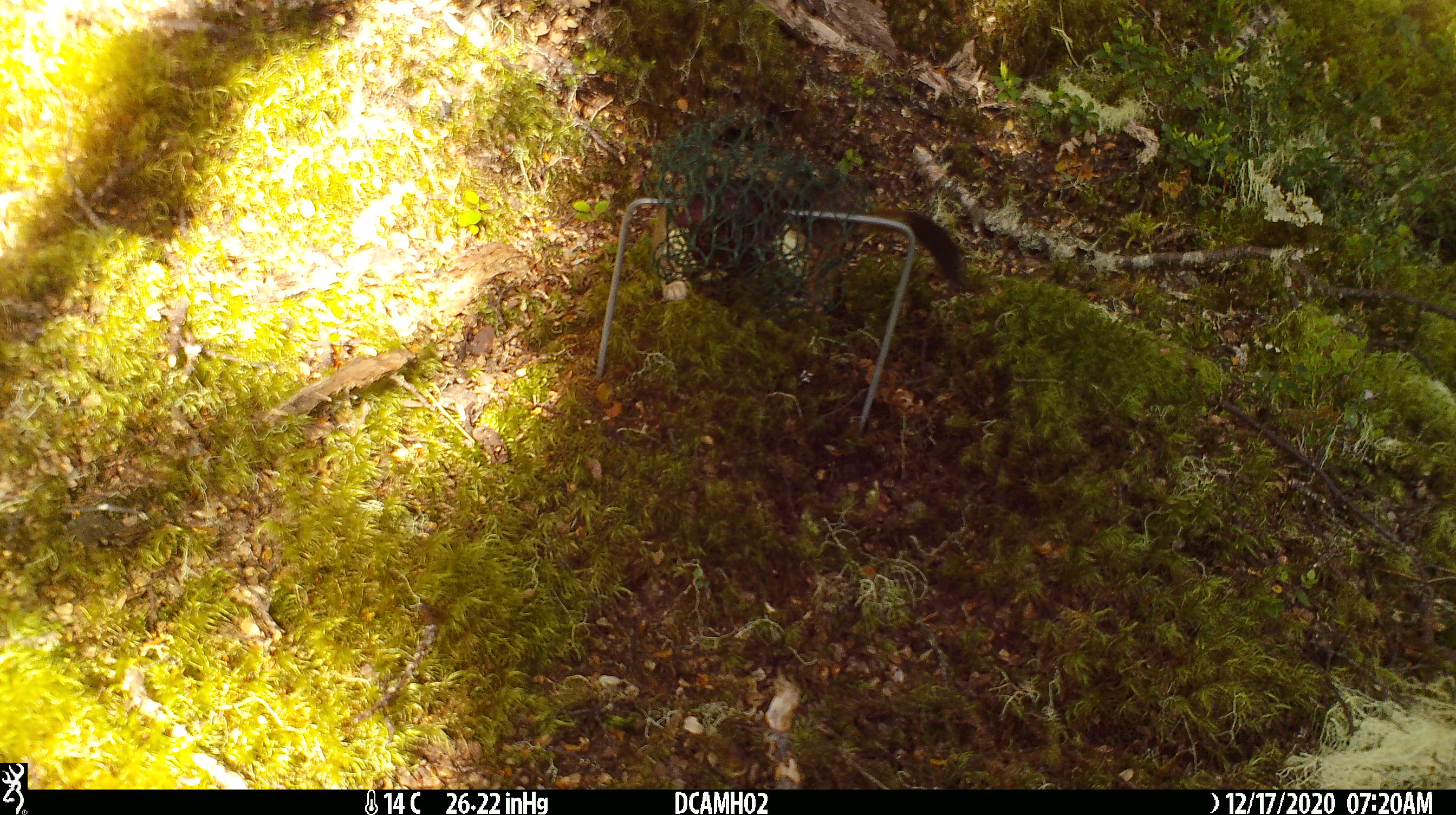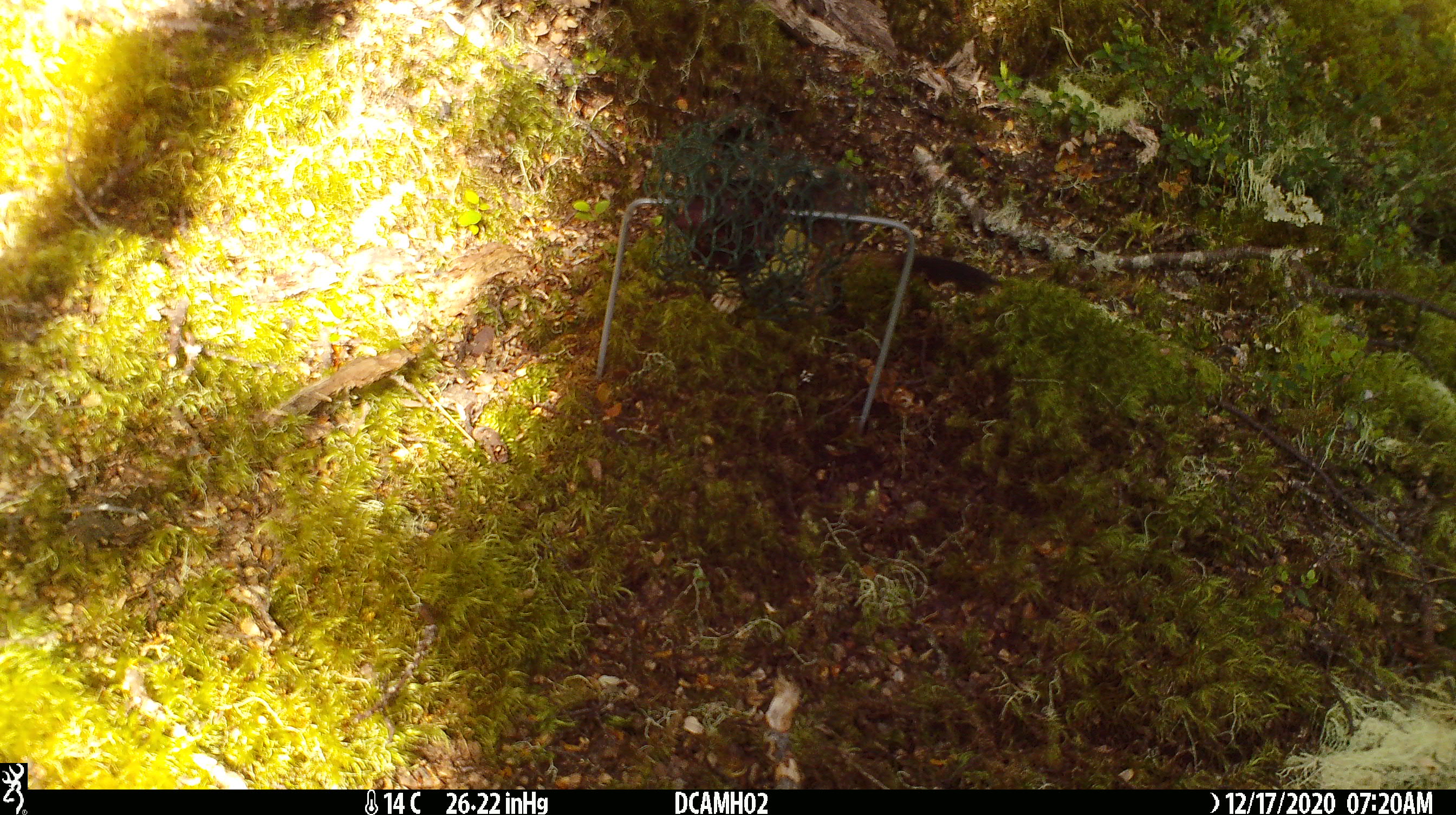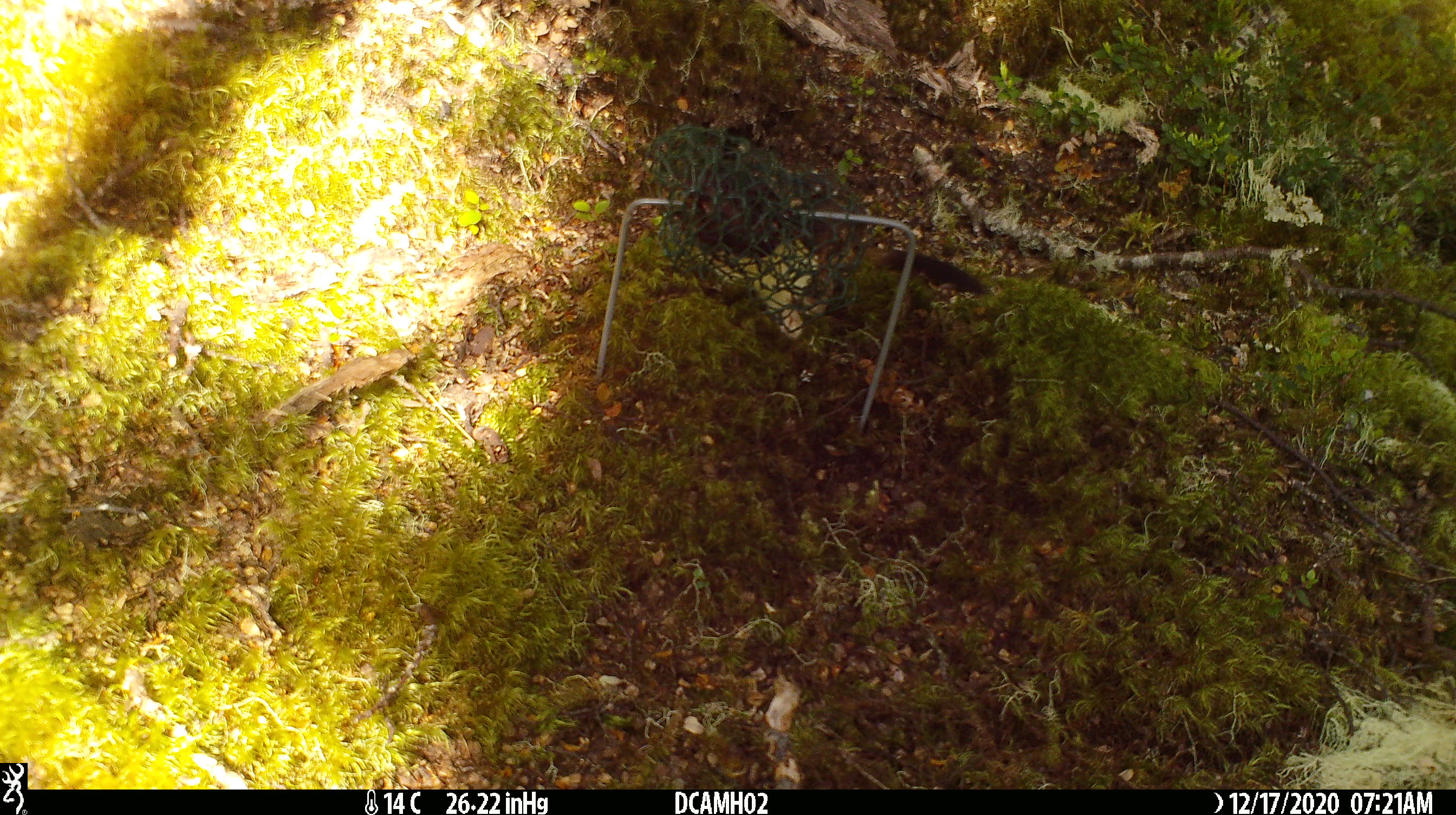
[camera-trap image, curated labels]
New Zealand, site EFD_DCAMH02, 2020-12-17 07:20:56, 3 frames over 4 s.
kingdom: Animalia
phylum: Chordata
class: Mammalia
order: Carnivora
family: Mustelidae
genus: Mustela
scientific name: Mustela erminea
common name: stoat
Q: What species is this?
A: Stoat (Mustela erminea).